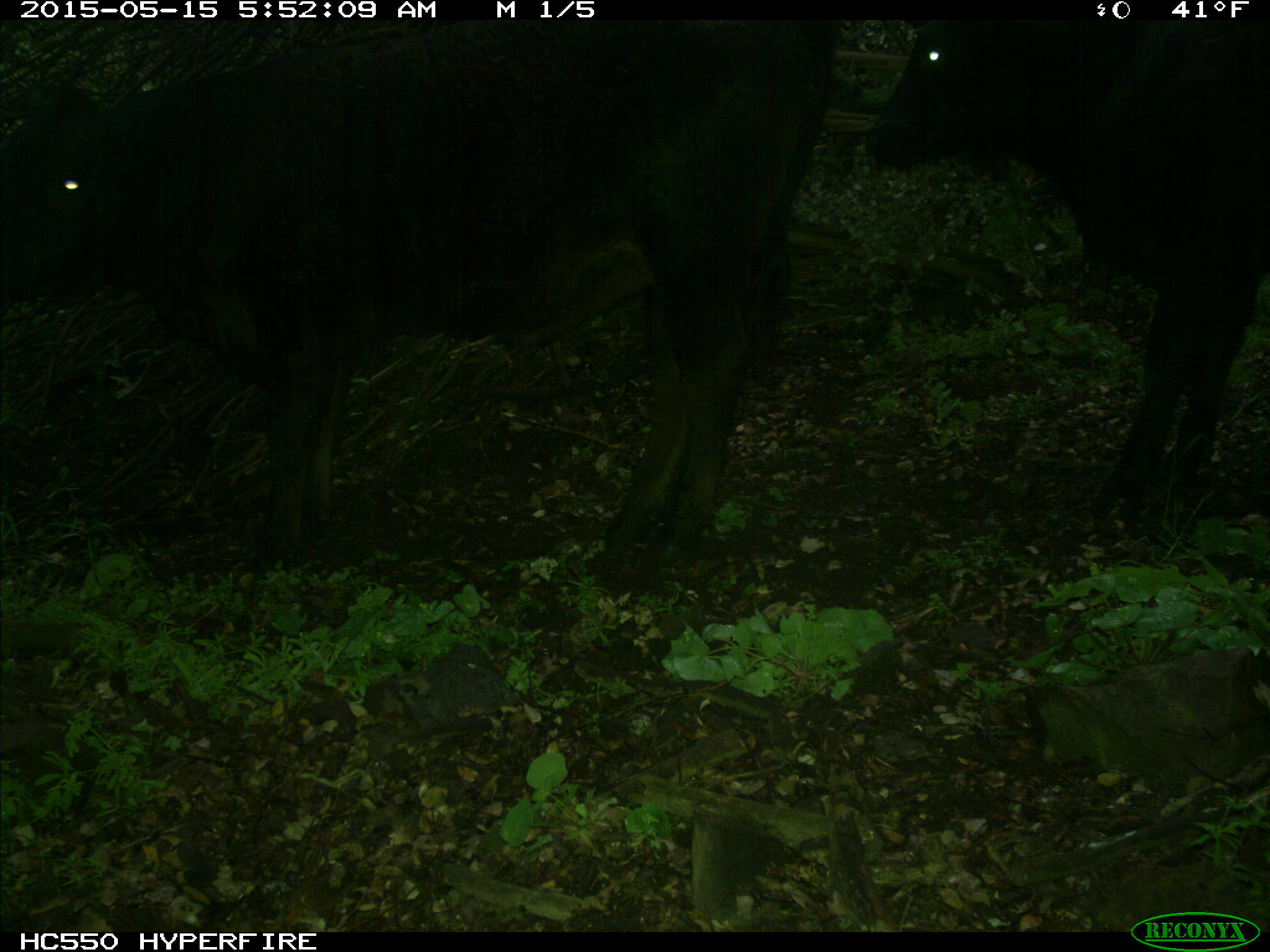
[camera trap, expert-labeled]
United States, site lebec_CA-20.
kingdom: Animalia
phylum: Chordata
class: Mammalia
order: Artiodactyla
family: Bovidae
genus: Bos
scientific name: Bos taurus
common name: domestic cow